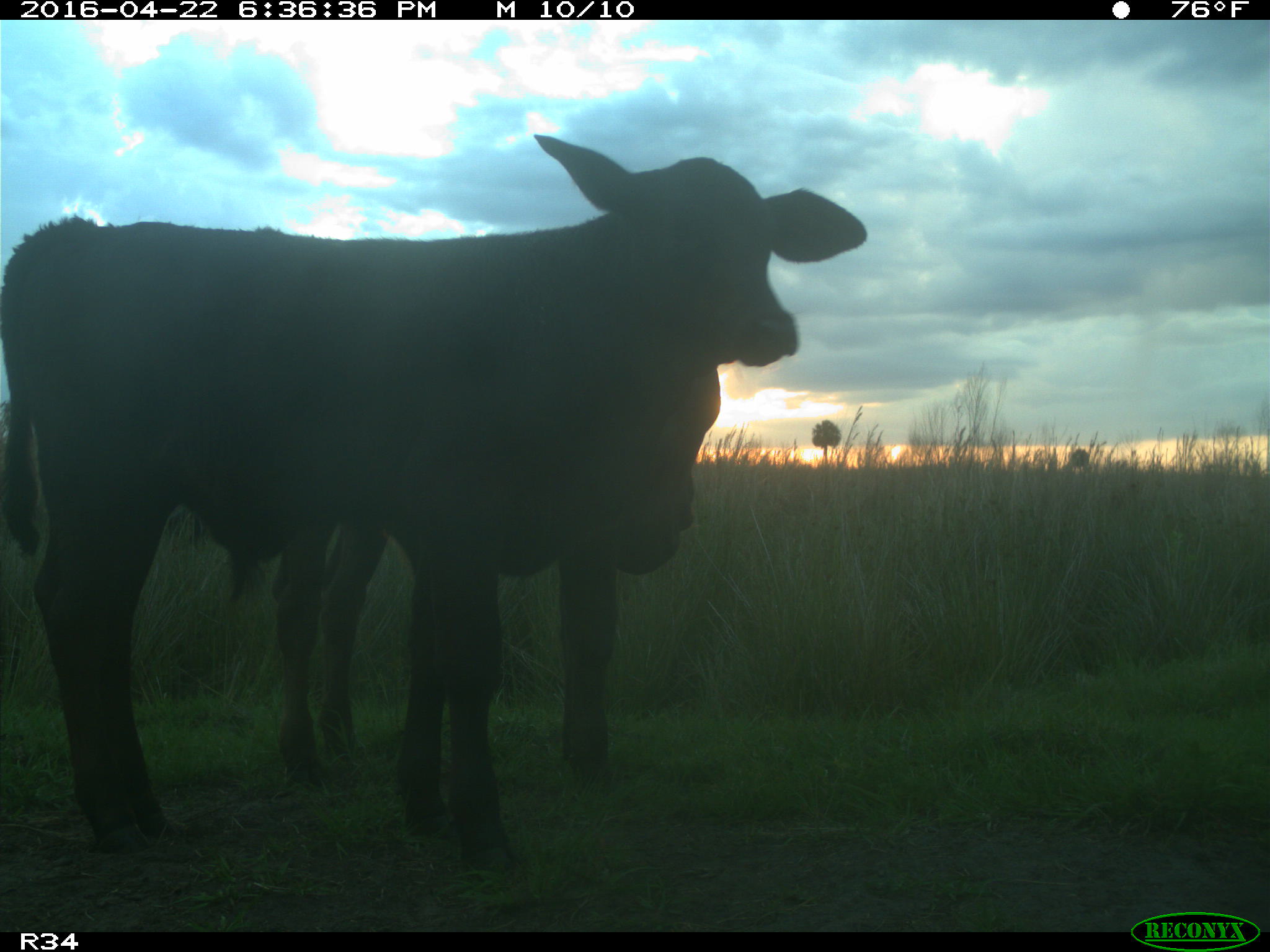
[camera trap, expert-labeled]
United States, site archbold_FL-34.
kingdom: Animalia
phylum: Chordata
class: Mammalia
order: Artiodactyla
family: Bovidae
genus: Bos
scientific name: Bos taurus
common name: domestic cow